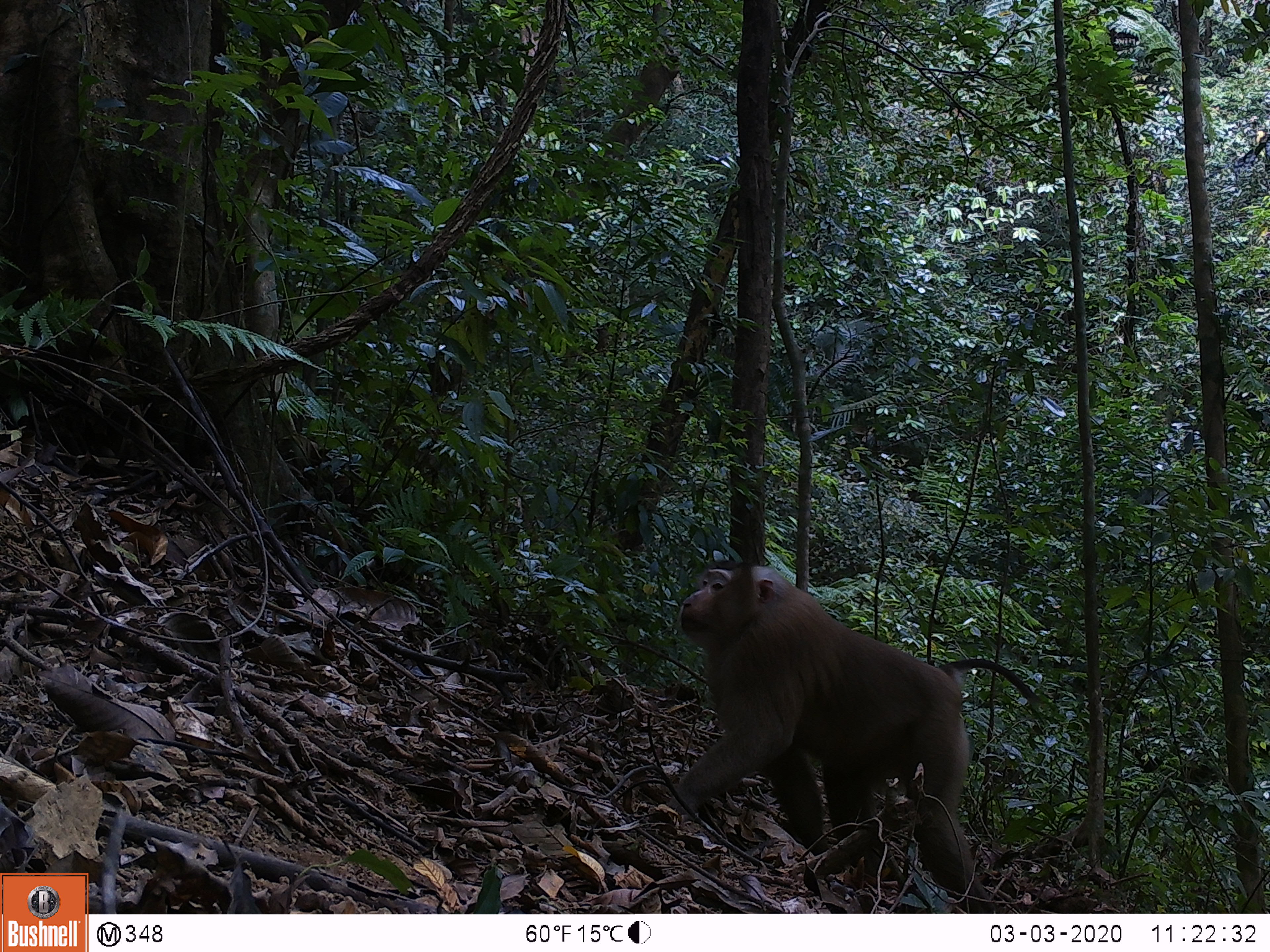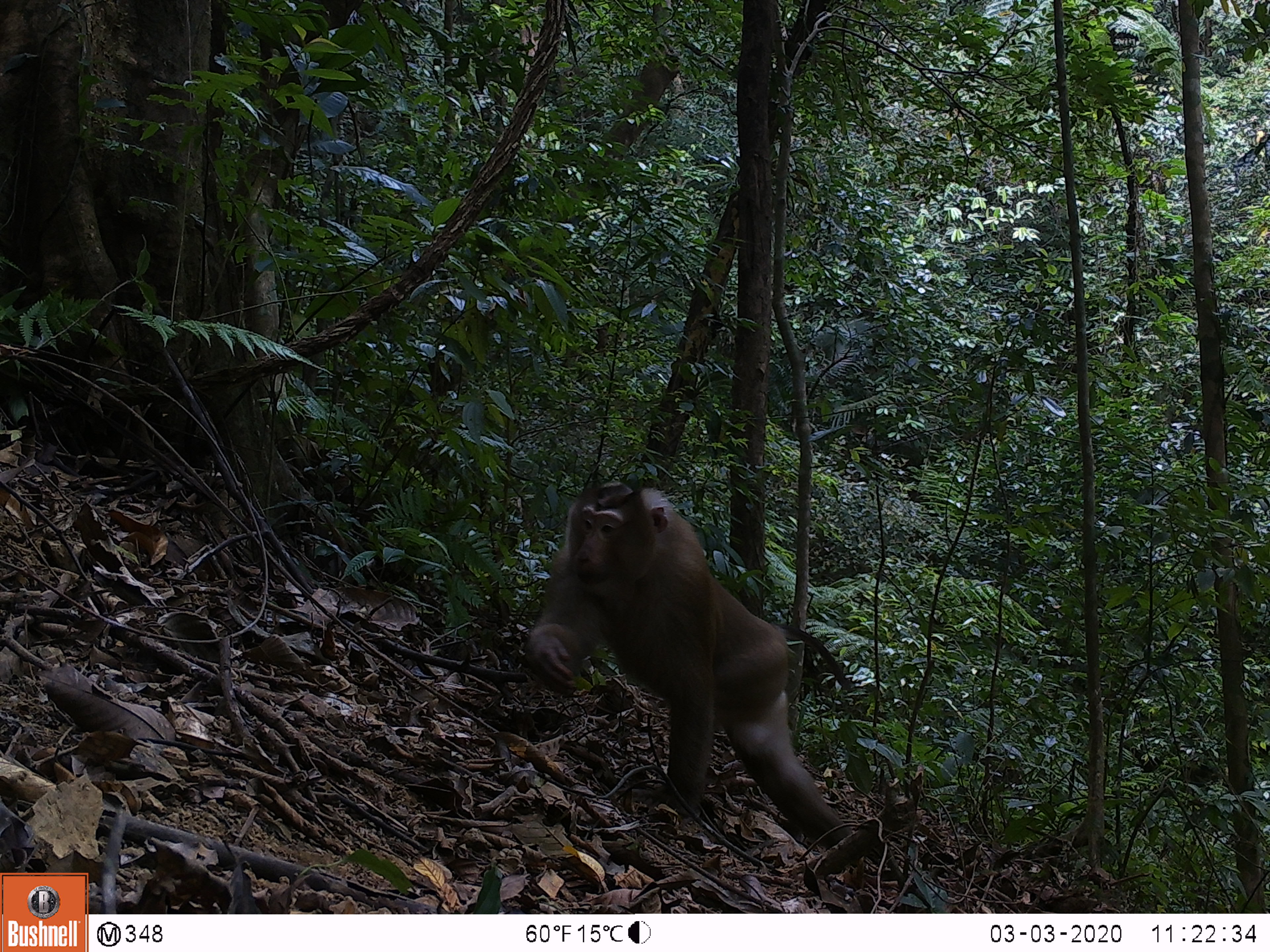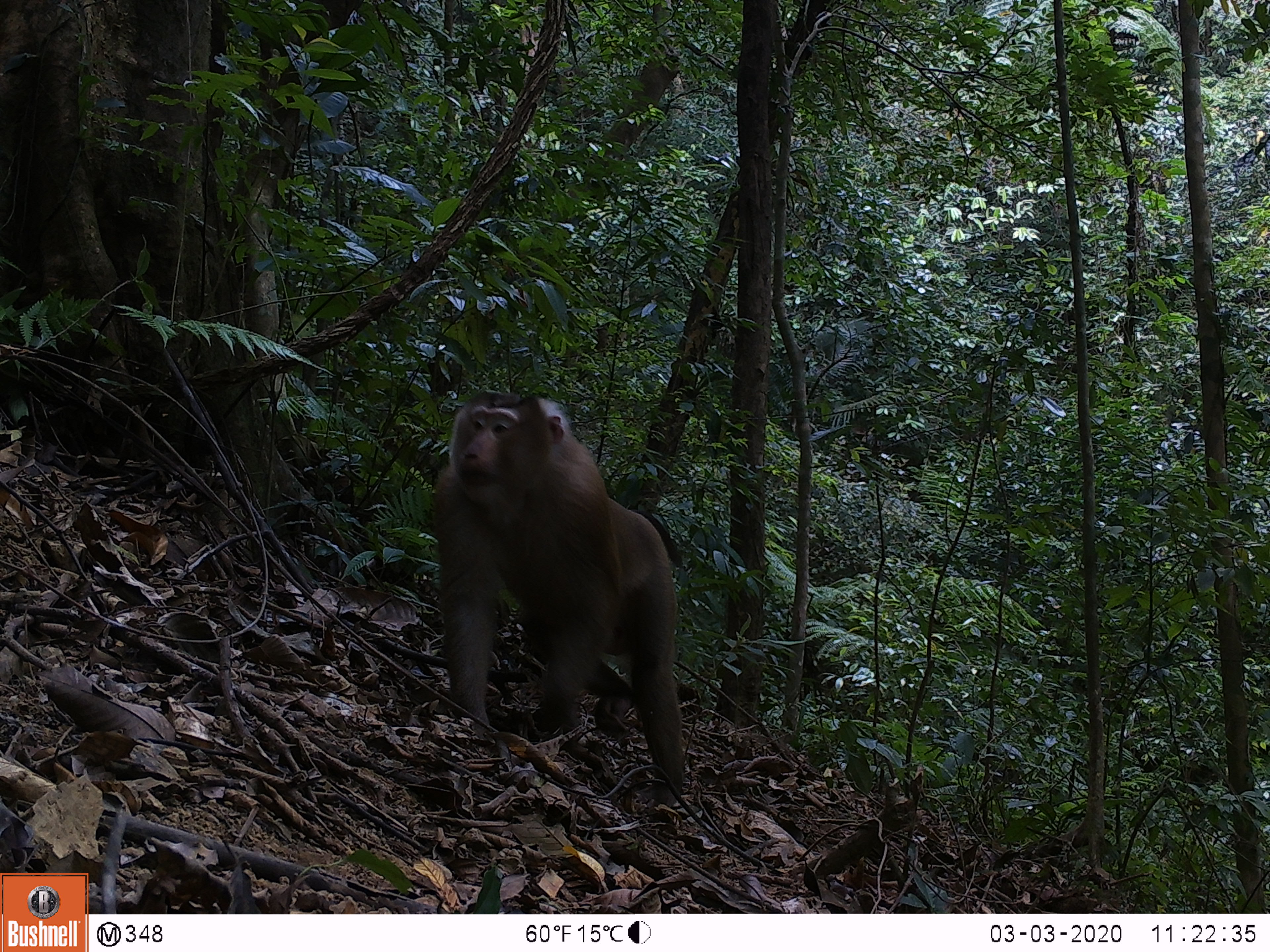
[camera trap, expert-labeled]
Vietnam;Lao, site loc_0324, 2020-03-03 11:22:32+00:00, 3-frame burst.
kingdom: Animalia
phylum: Chordata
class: Mammalia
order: Primates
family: Cercopithecidae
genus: Macaca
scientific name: Macaca nemestrina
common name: pig-tailed macaque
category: pig tailed macaque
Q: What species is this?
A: Pig tailed macaque (pig-tailed macaque) (Macaca nemestrina).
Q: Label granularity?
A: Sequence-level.